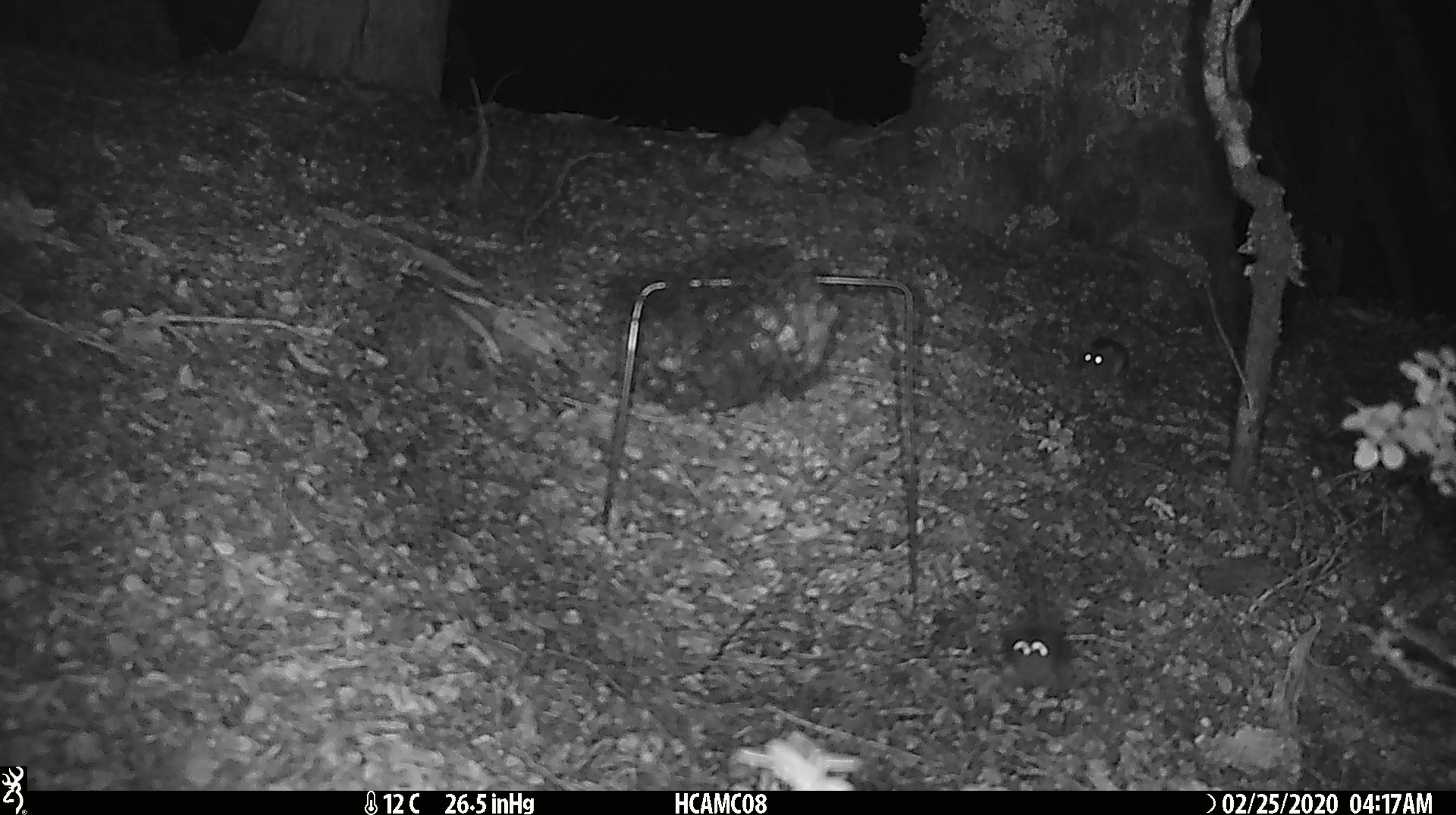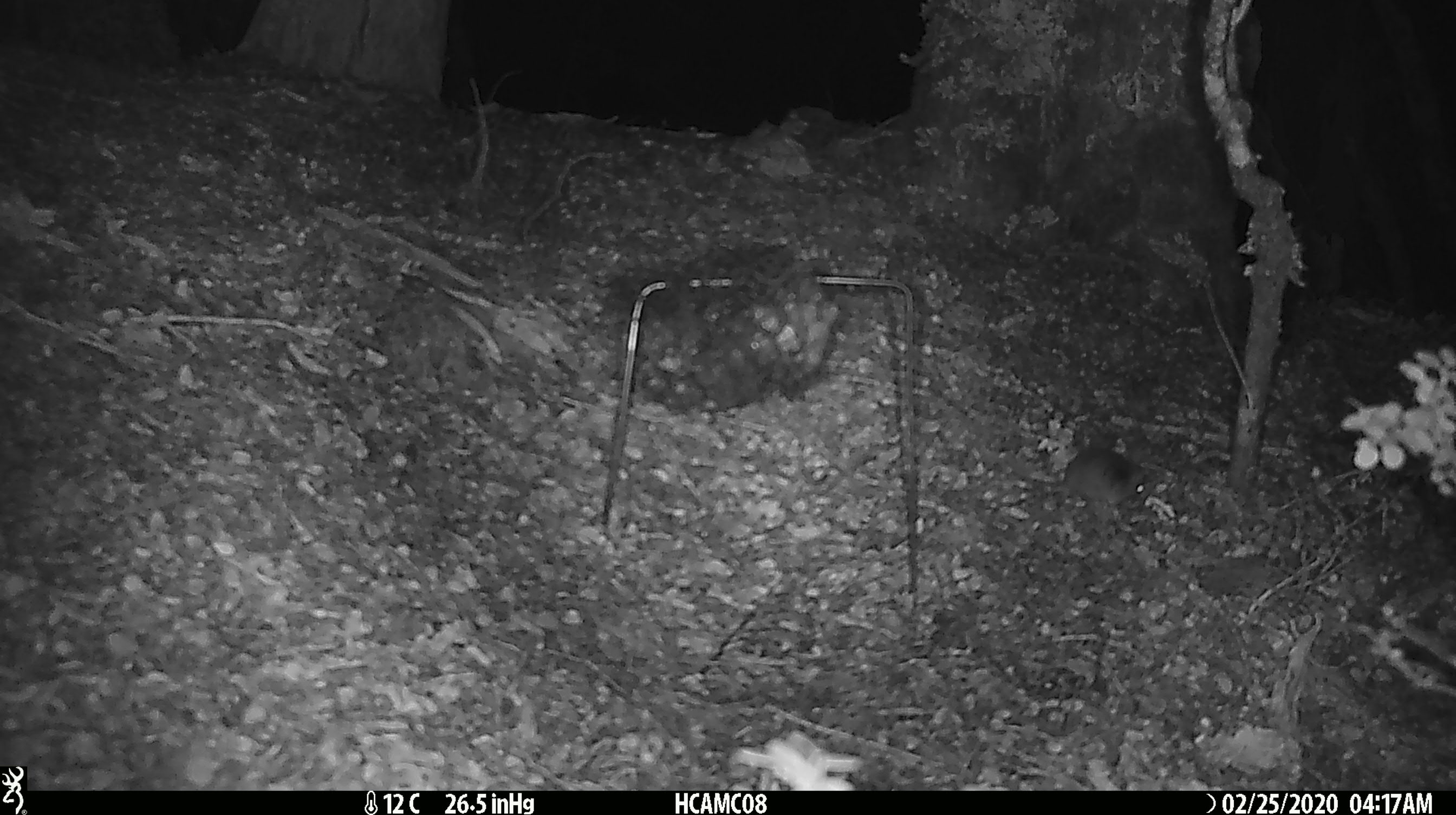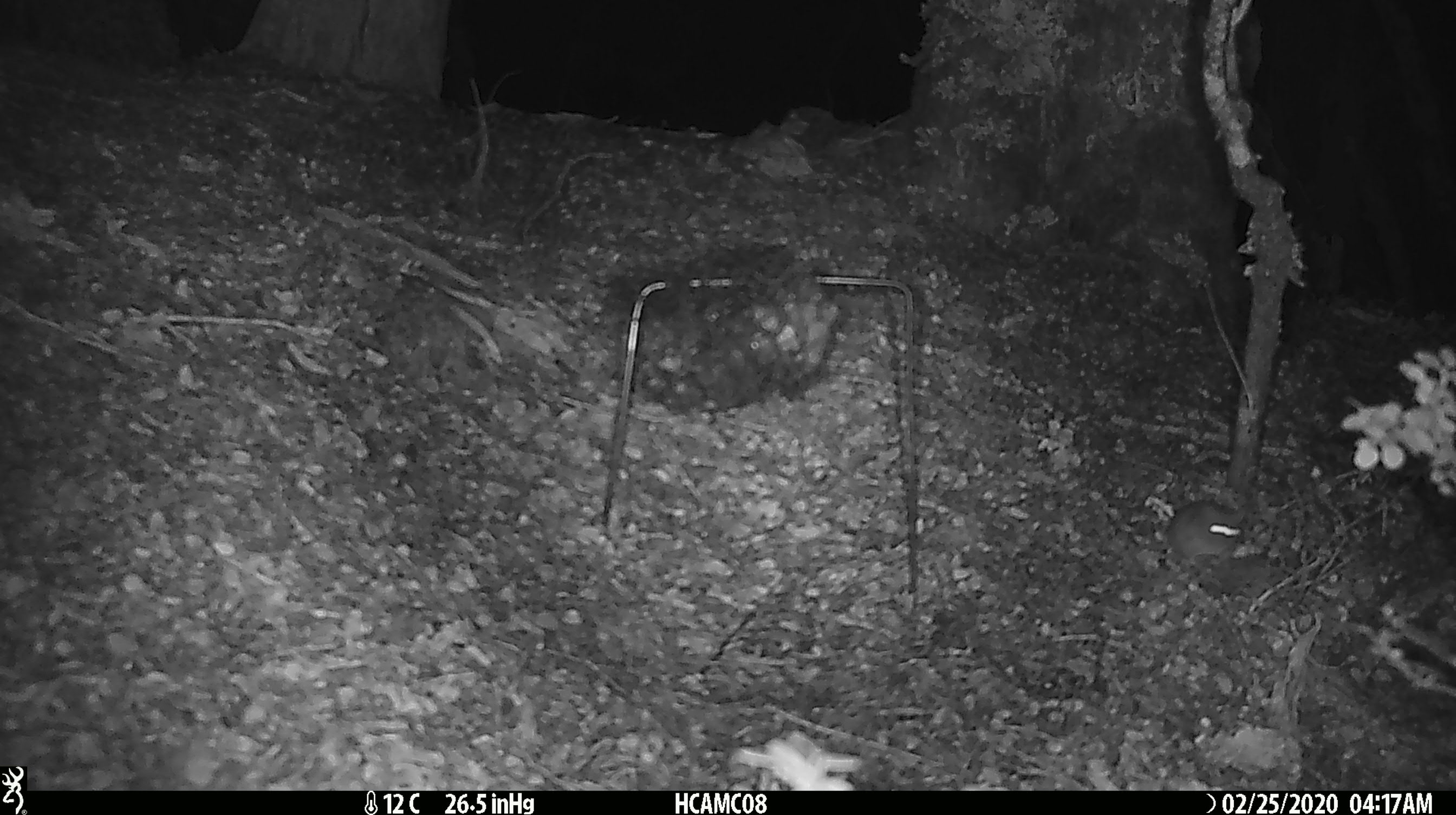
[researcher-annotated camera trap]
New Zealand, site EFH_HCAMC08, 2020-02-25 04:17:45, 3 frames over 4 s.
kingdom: Animalia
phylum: Chordata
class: Mammalia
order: Rodentia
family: Muridae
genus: Mus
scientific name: Mus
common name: mouse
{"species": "mouse (Mus)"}